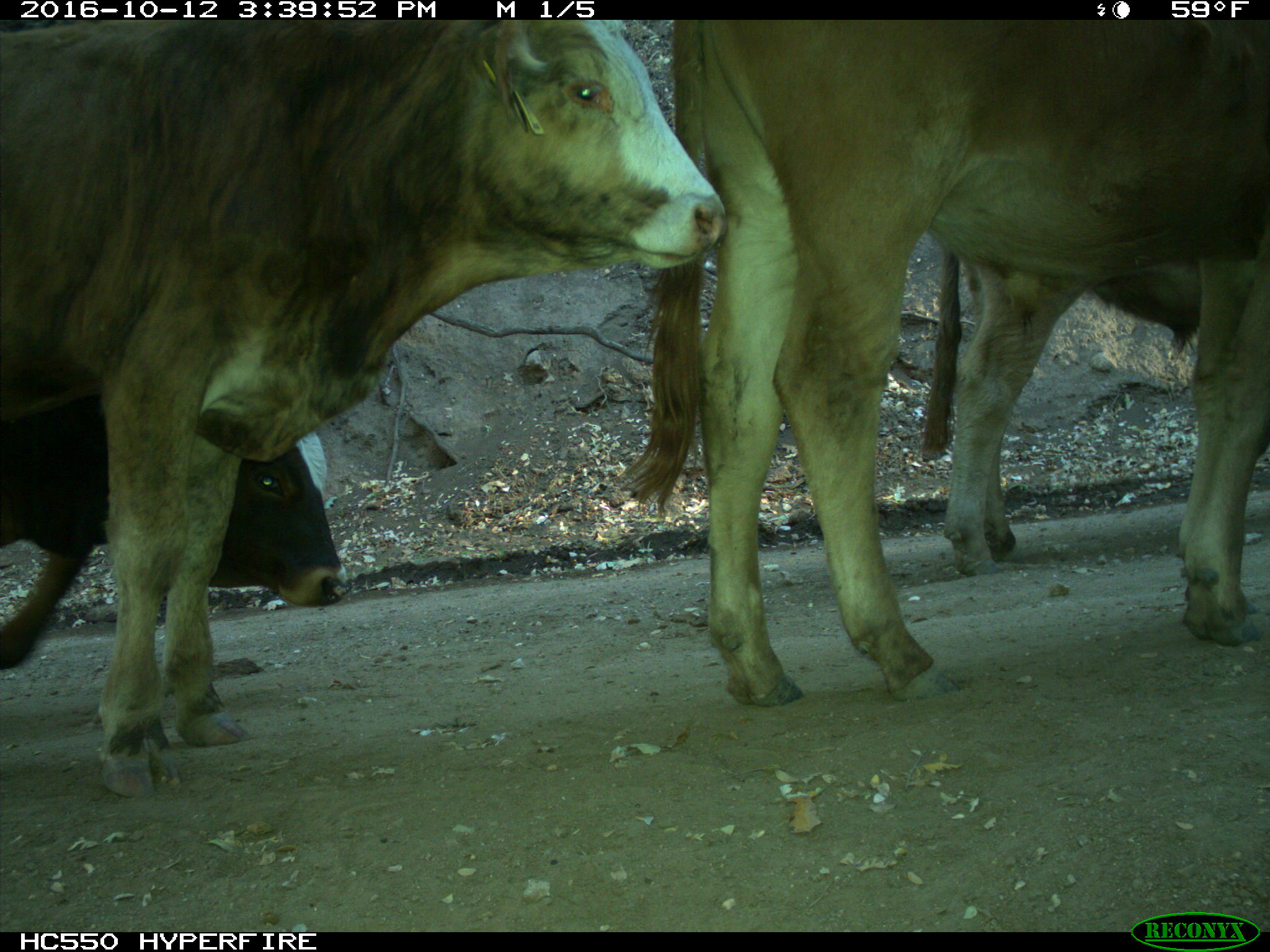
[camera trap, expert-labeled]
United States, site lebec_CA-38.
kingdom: Animalia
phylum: Chordata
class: Mammalia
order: Artiodactyla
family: Bovidae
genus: Bos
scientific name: Bos taurus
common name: domestic cow